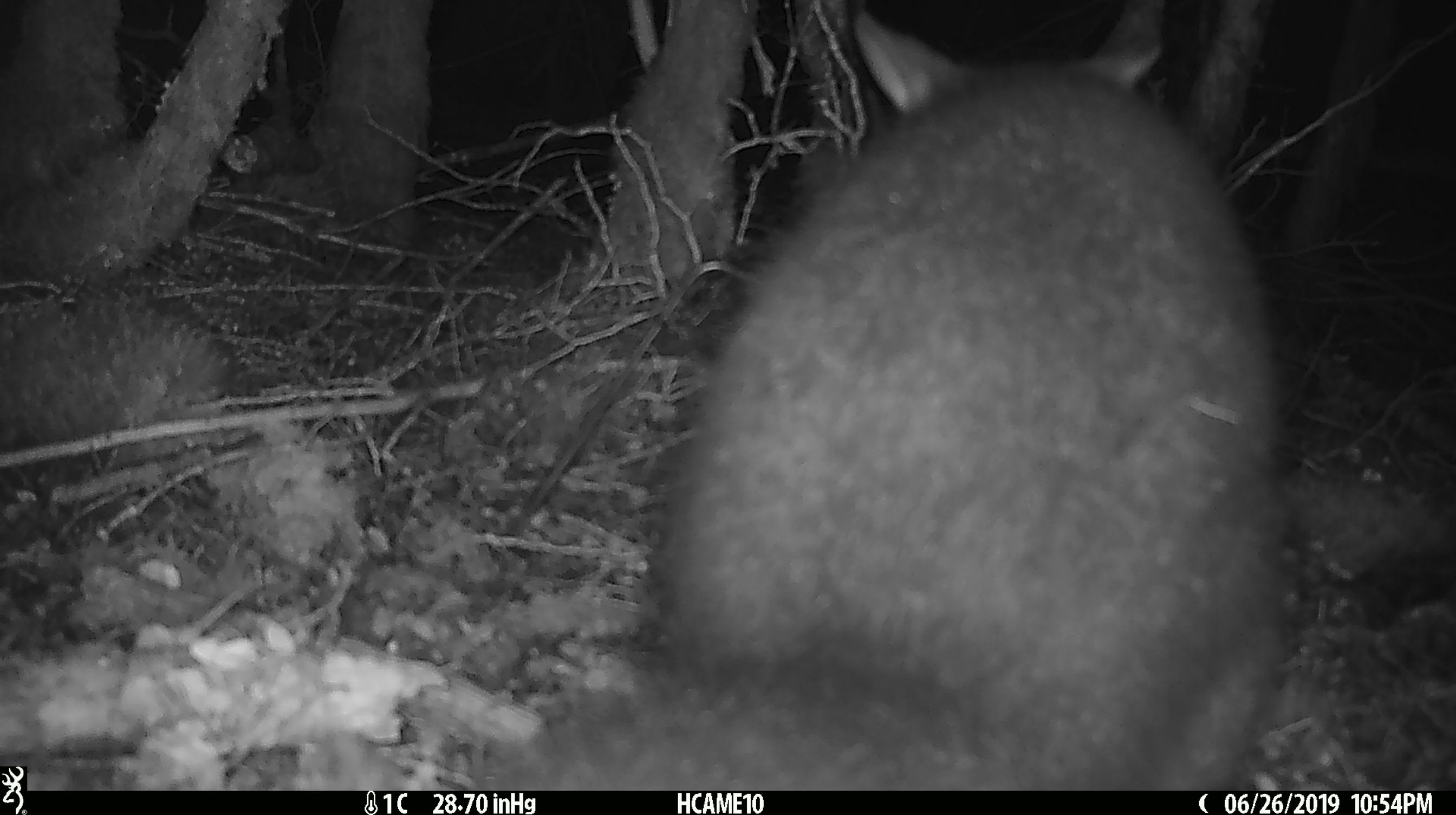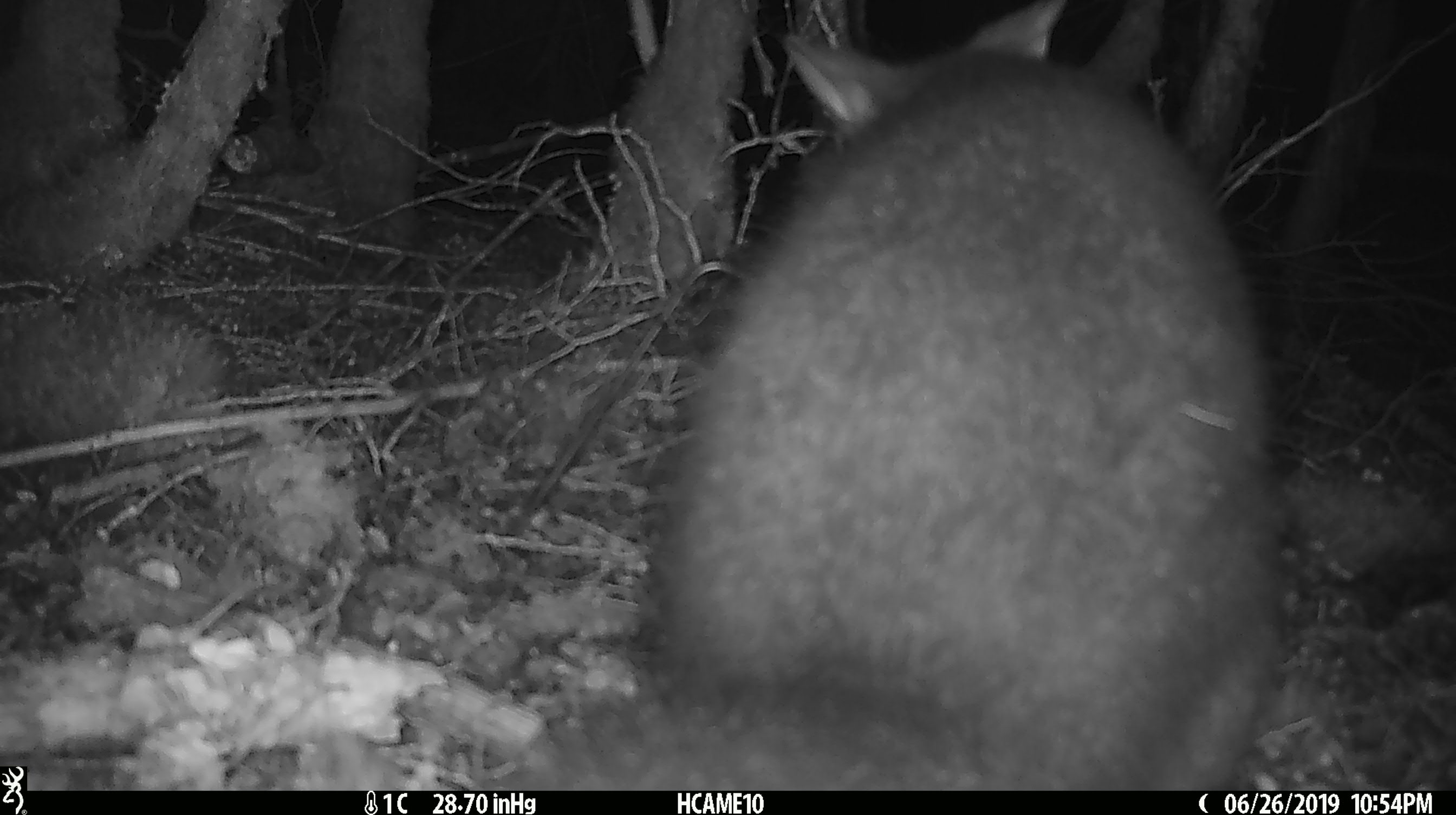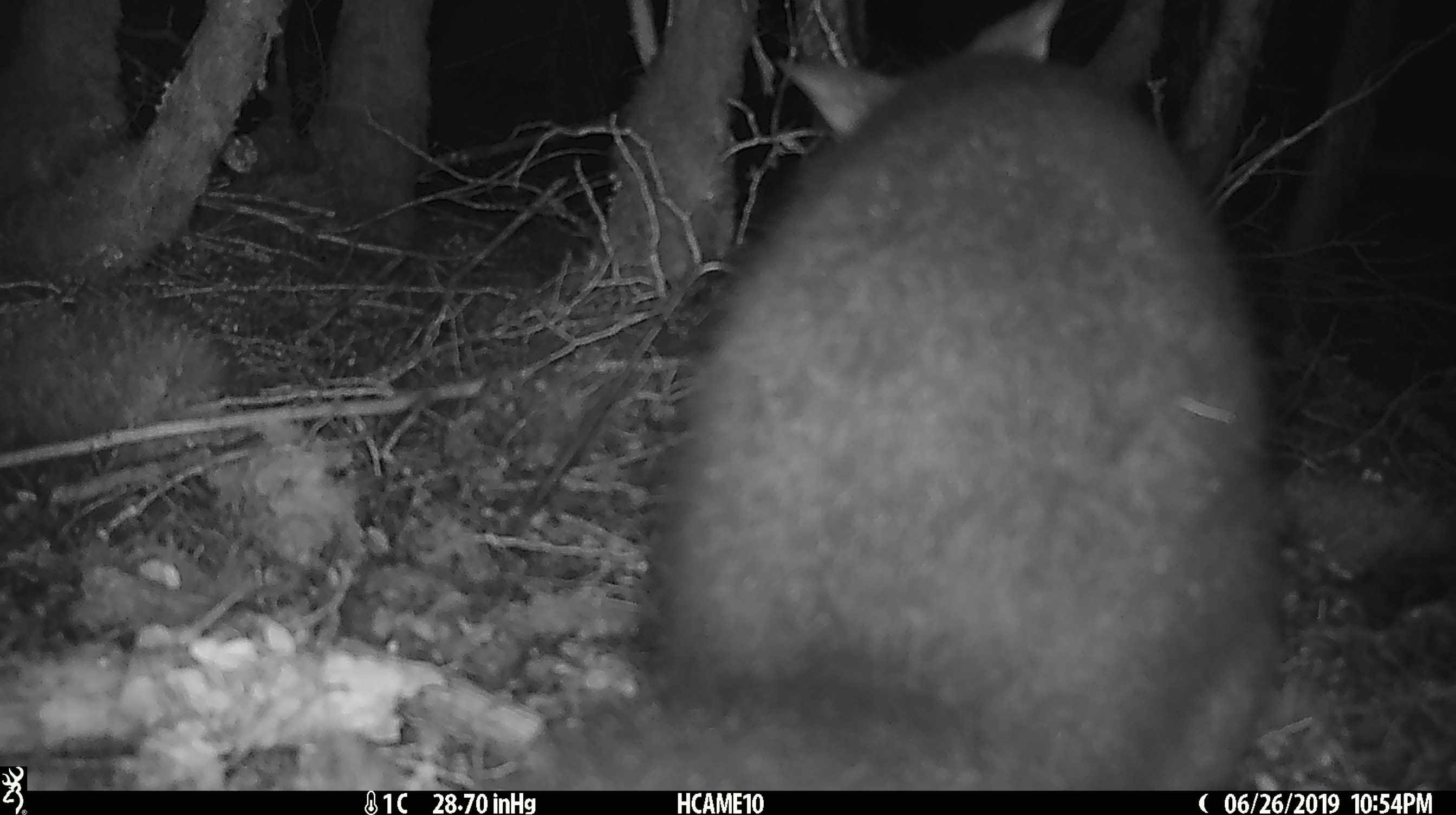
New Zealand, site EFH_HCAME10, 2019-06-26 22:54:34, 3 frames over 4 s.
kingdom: Animalia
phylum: Chordata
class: Mammalia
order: Diprotodontia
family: Phalangeridae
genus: Trichosurus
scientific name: Trichosurus vulpecula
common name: common brushtail possum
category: possum